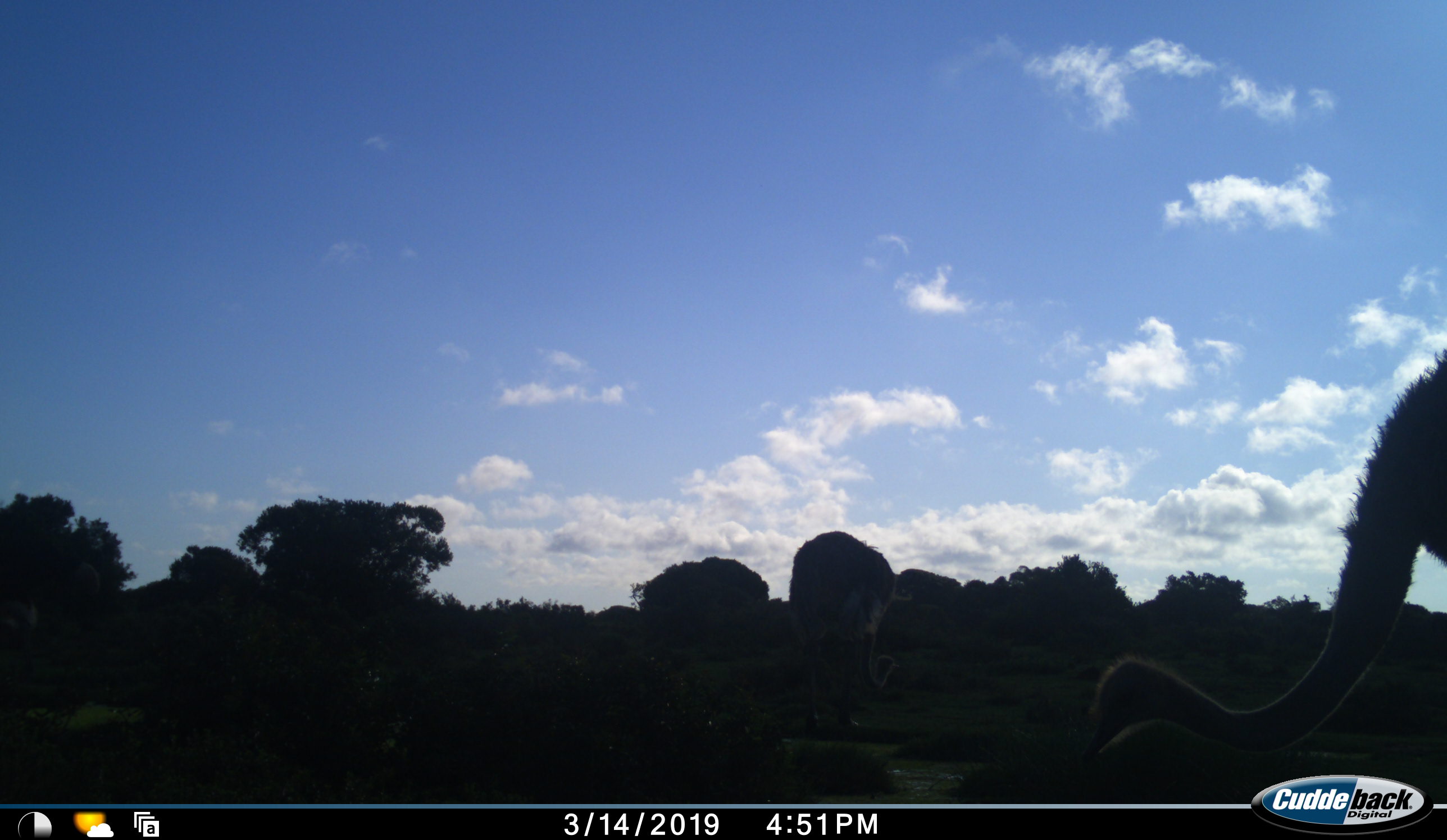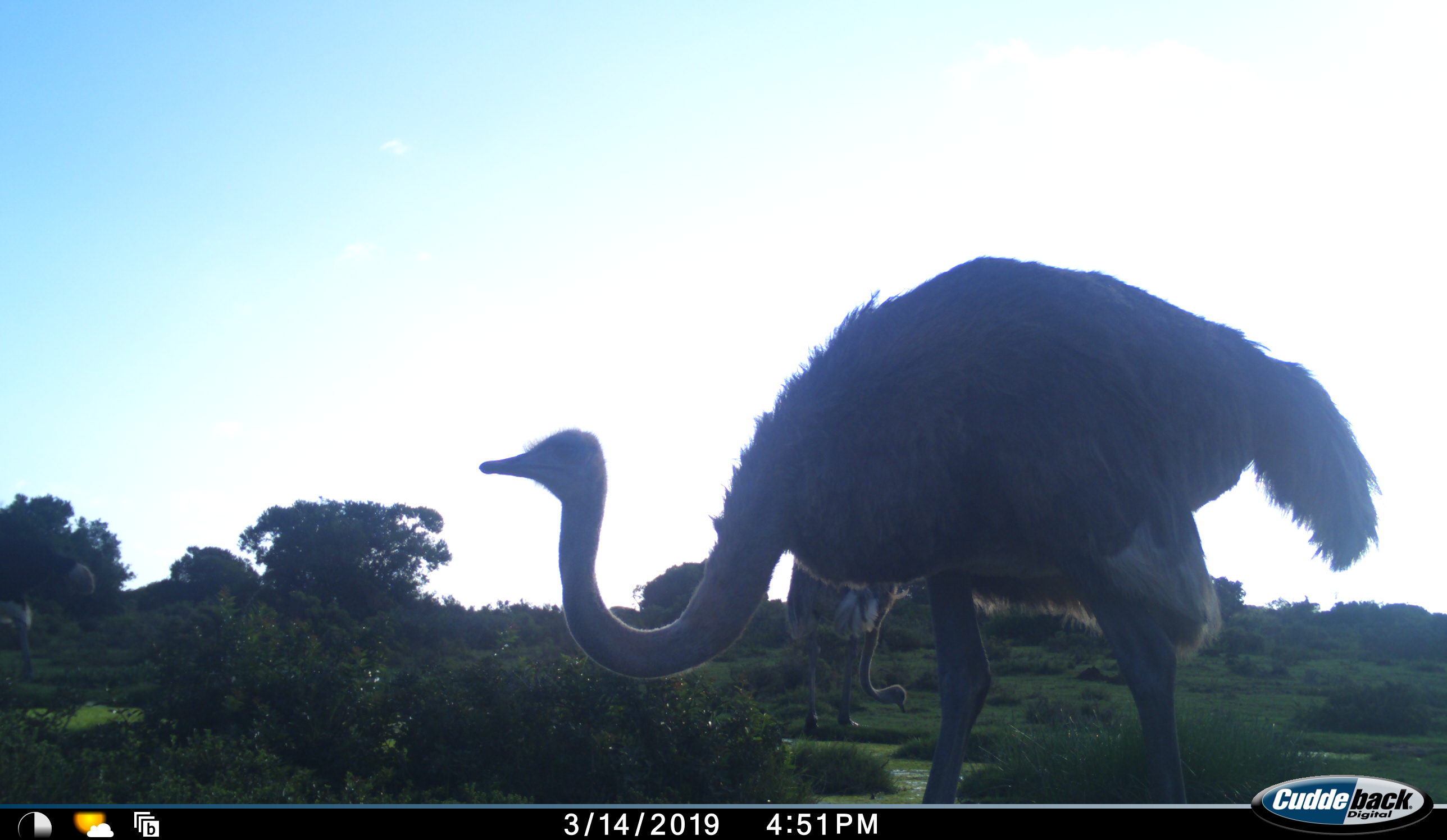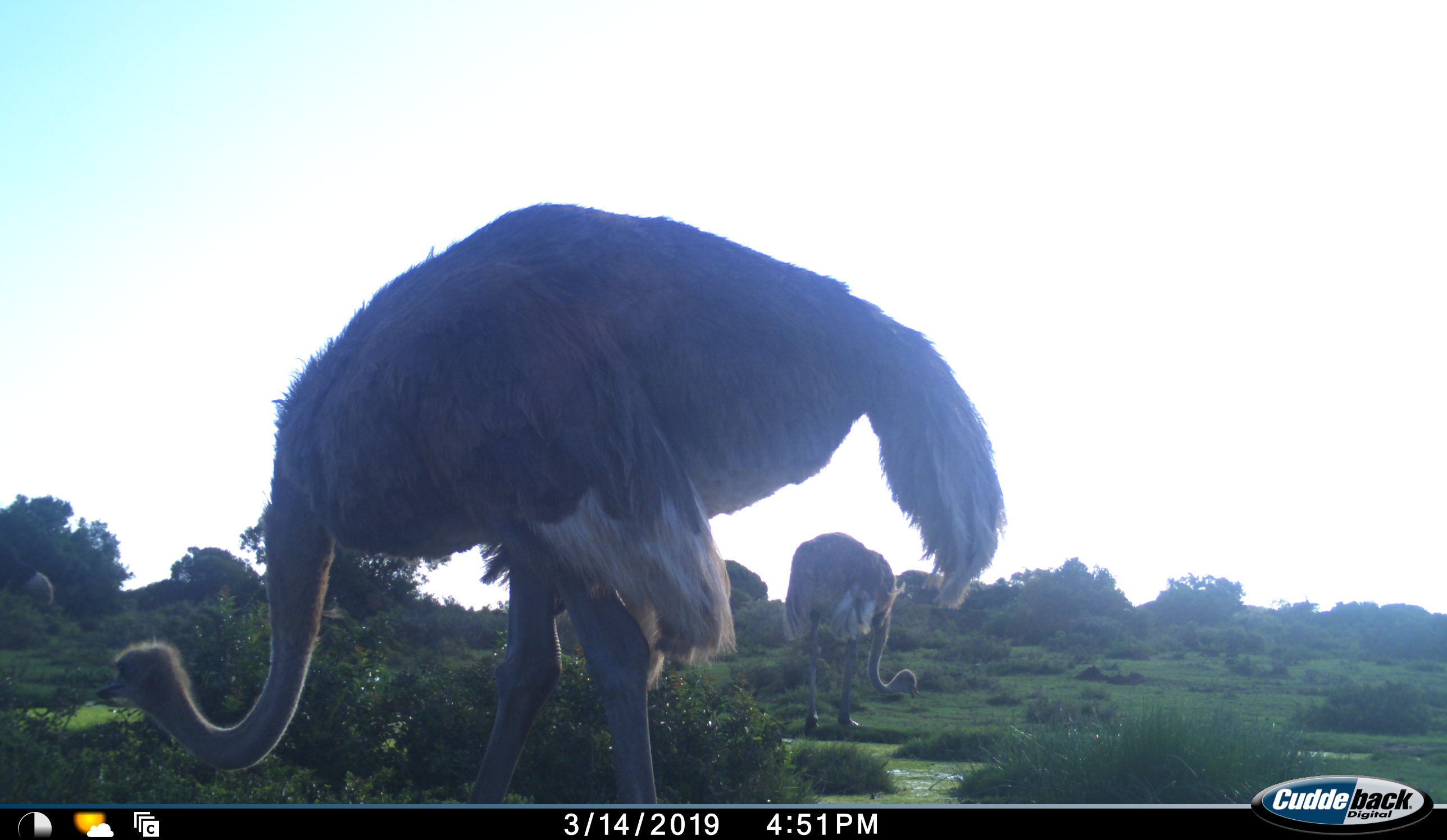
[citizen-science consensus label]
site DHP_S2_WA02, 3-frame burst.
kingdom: Animalia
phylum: Chordata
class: Aves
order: Struthioniformes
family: Struthionidae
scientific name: Struthionidae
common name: ostrich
Ostrich (Struthionidae), count 2. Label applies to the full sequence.